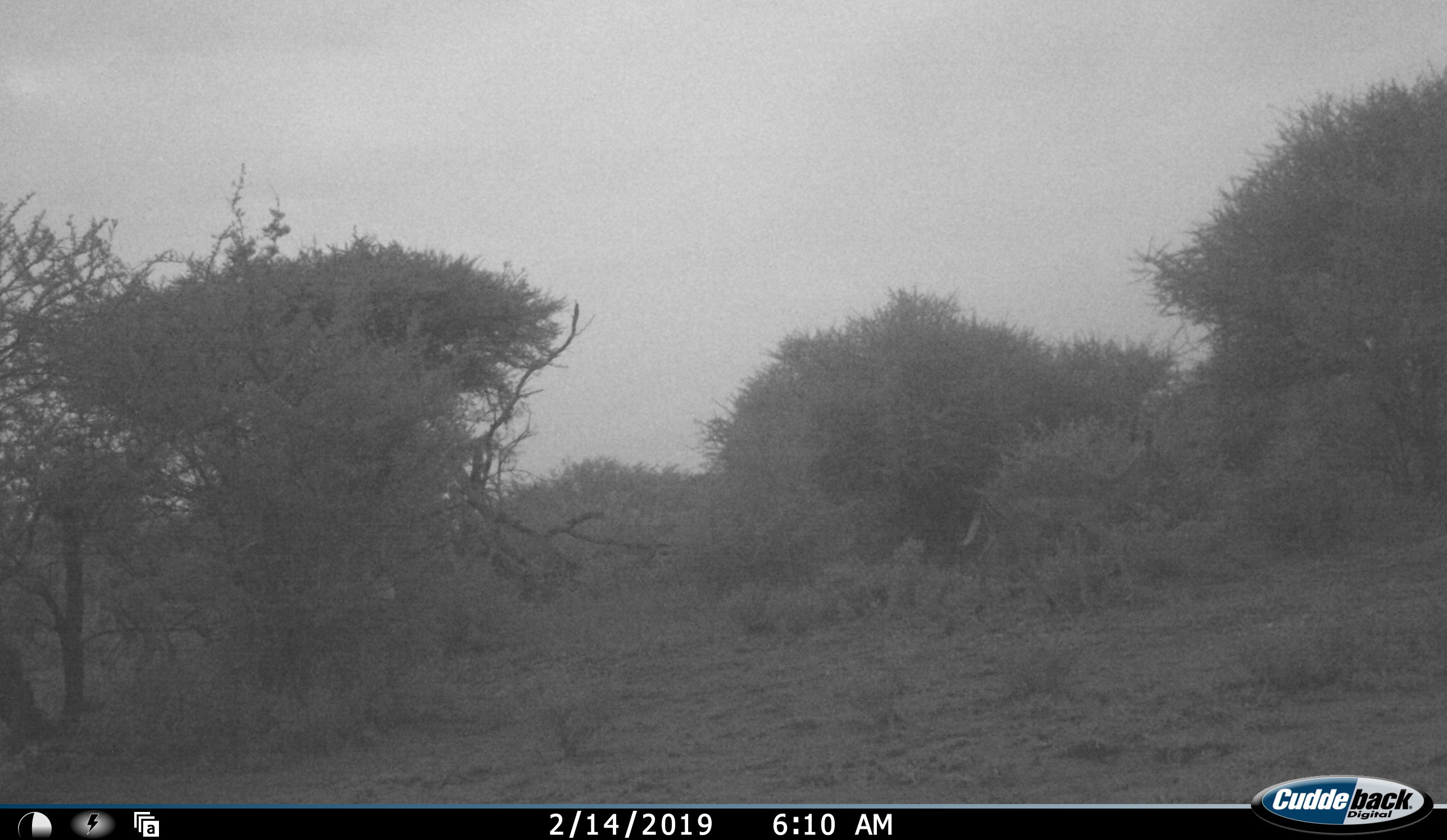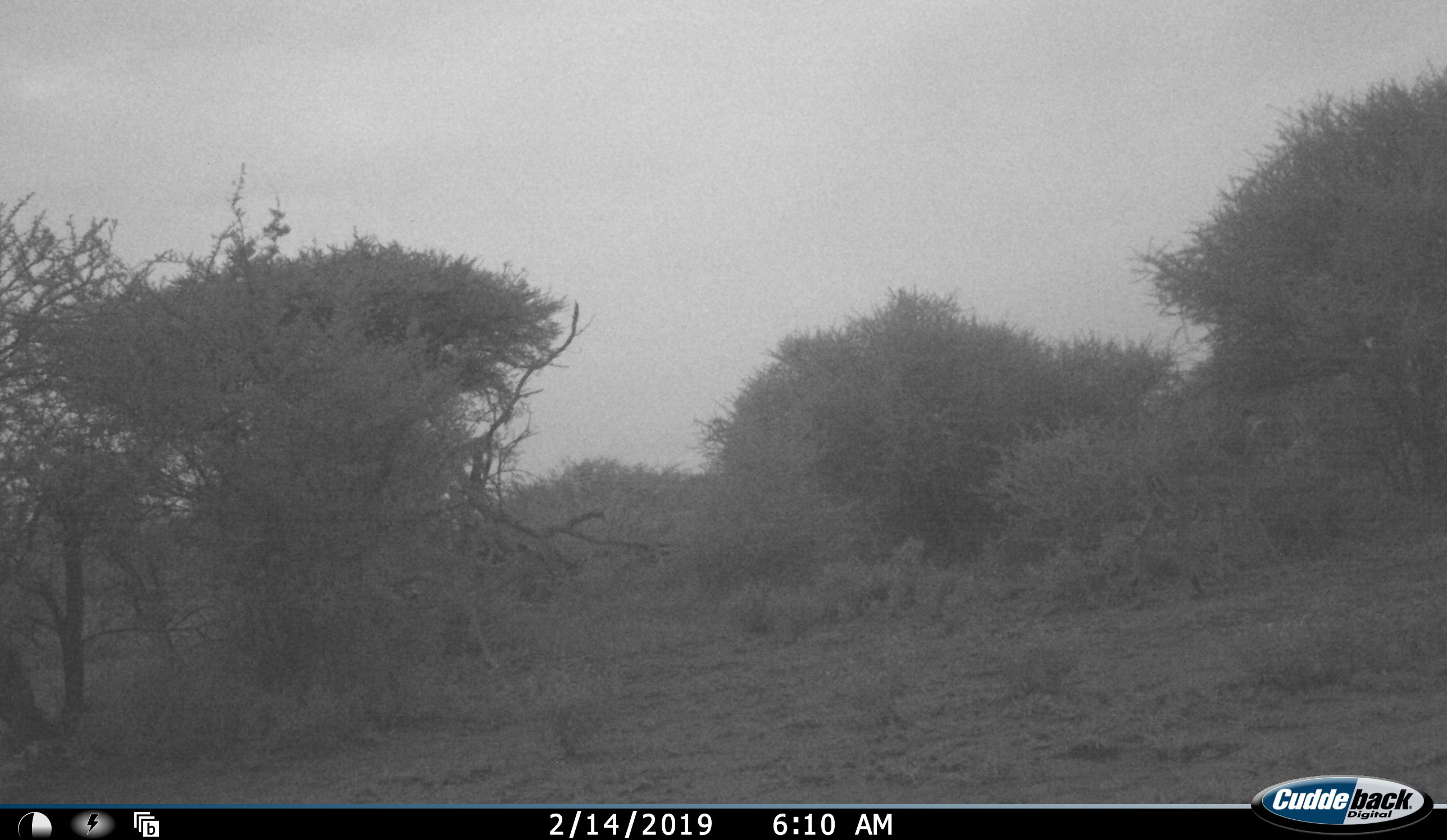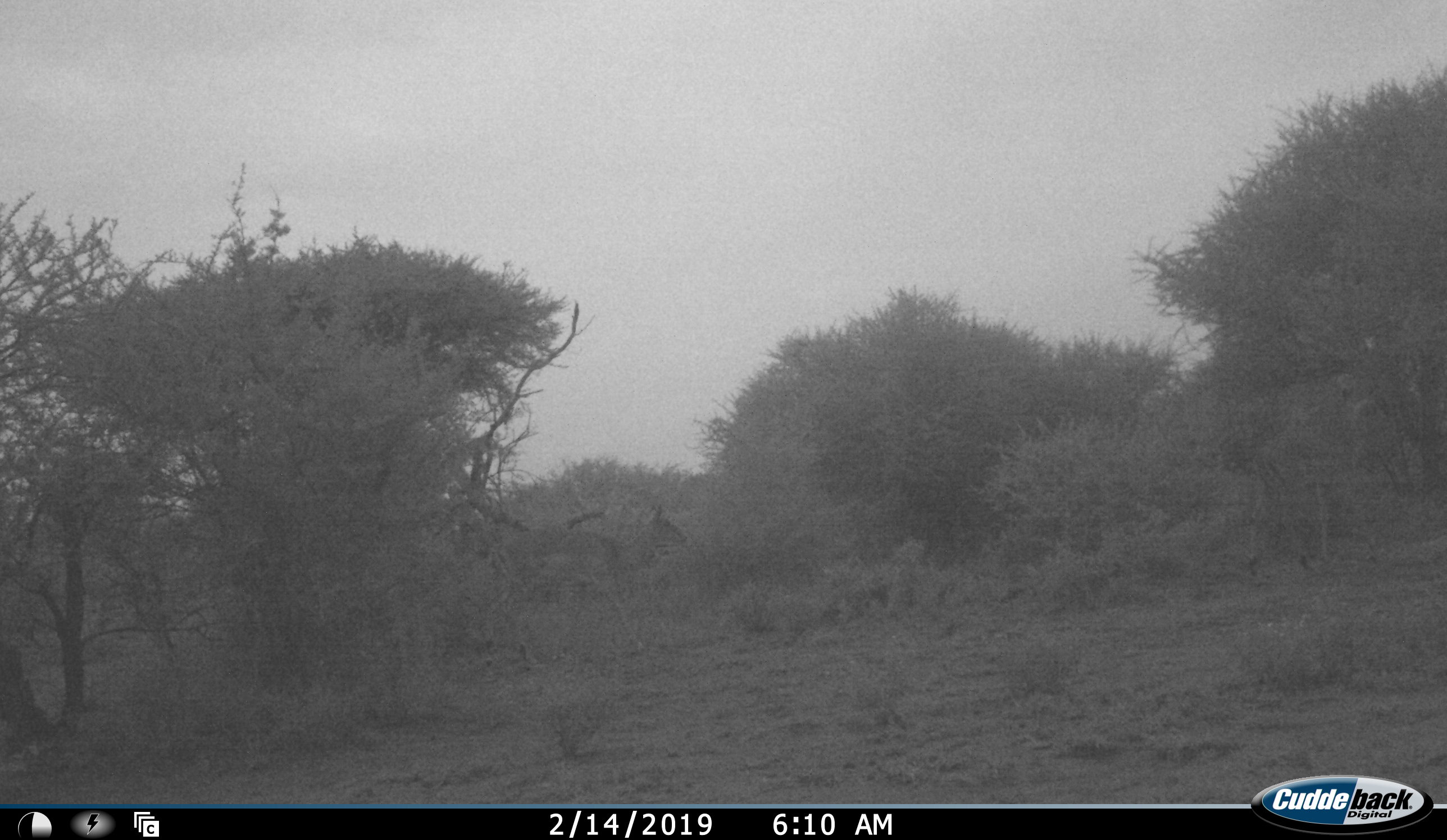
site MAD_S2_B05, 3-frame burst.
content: unidentified animal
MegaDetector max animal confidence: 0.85